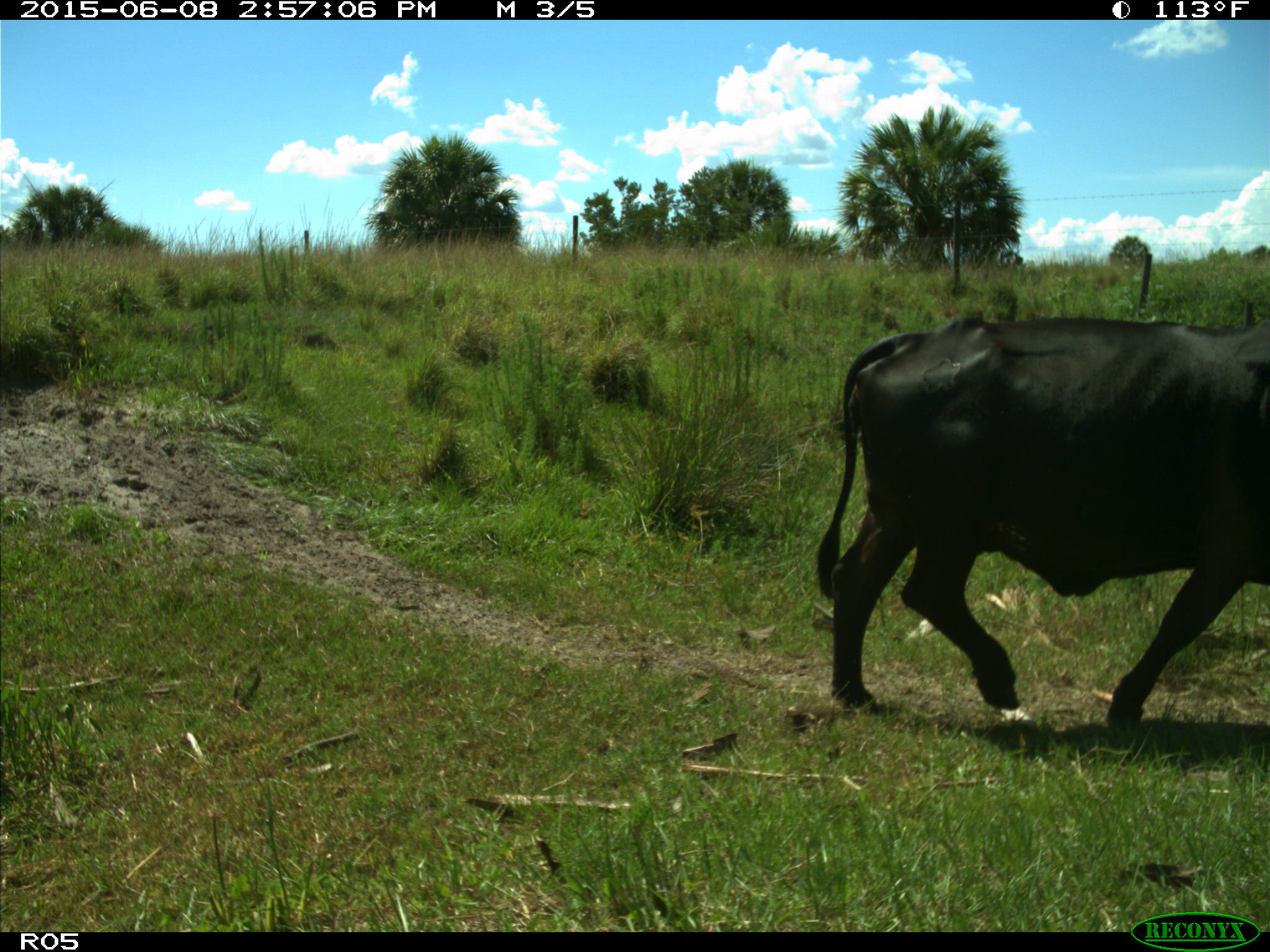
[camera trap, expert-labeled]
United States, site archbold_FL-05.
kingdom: Animalia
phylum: Chordata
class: Mammalia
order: Artiodactyla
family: Bovidae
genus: Bos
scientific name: Bos taurus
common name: domestic cow